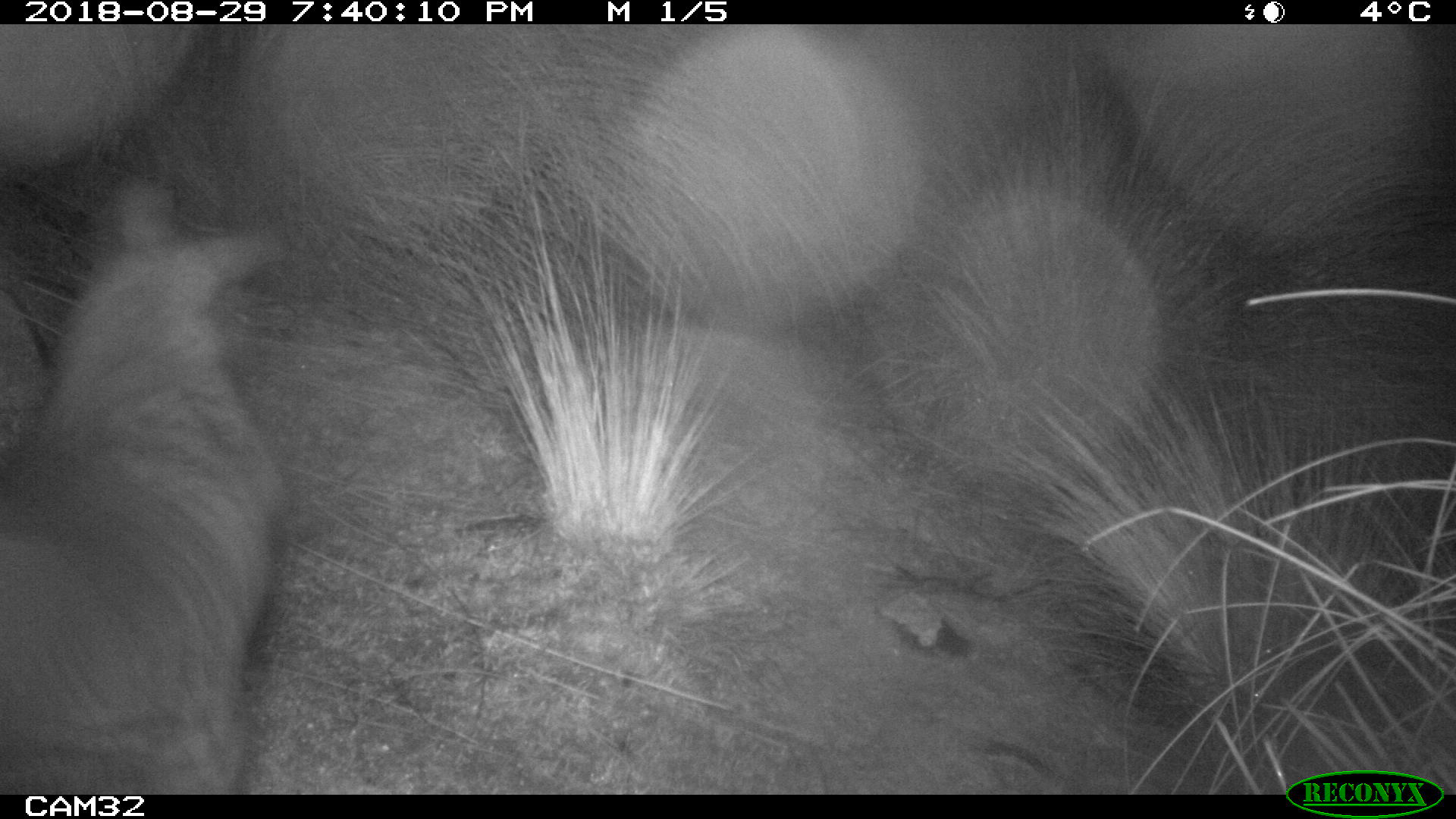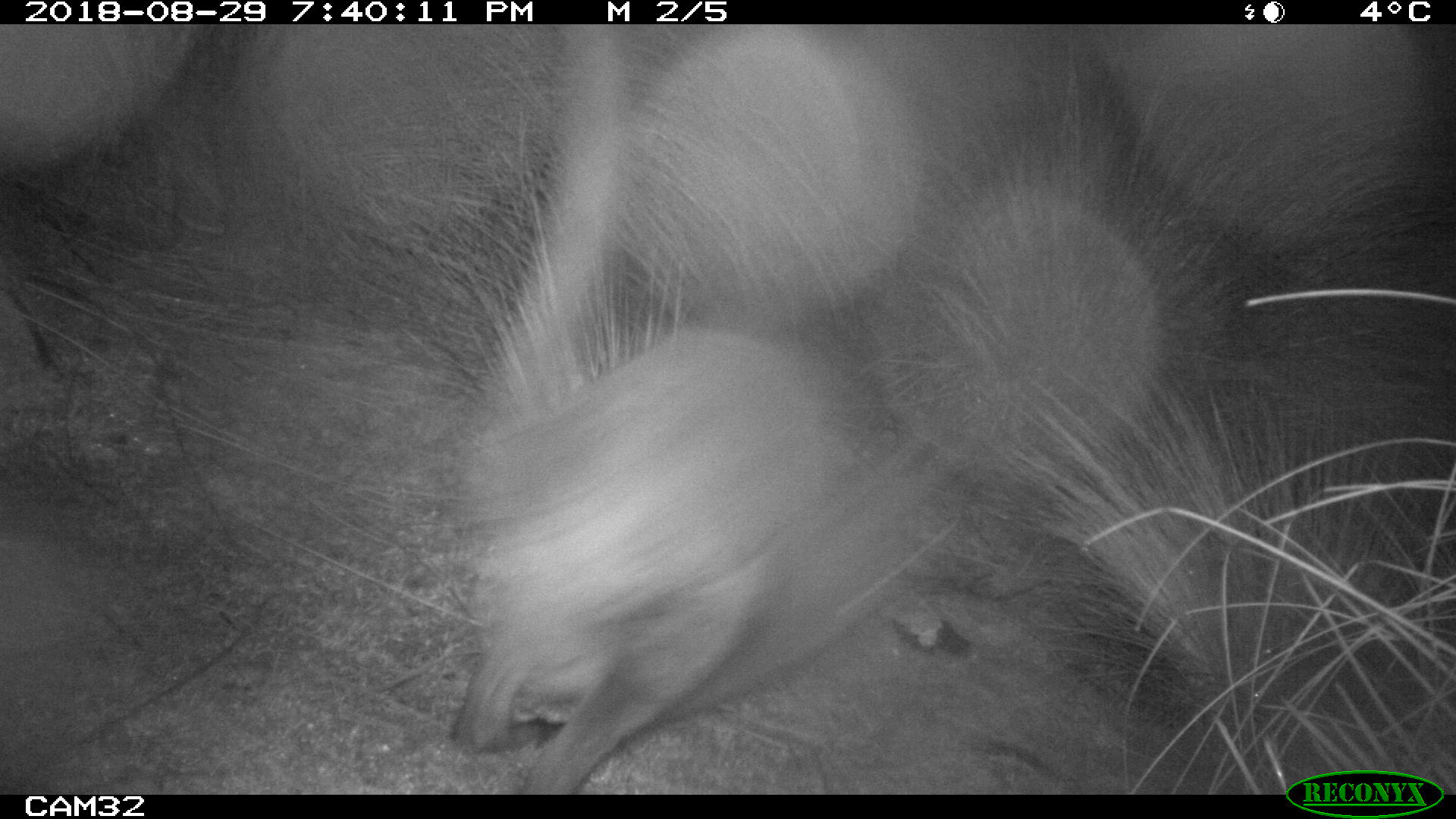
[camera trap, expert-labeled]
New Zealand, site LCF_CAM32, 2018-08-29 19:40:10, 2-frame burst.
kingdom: Animalia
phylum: Chordata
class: Mammalia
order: Diprotodontia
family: Macropodidae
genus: Notamacropus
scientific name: Notamacropus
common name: wallaby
Wallaby (Notamacropus).